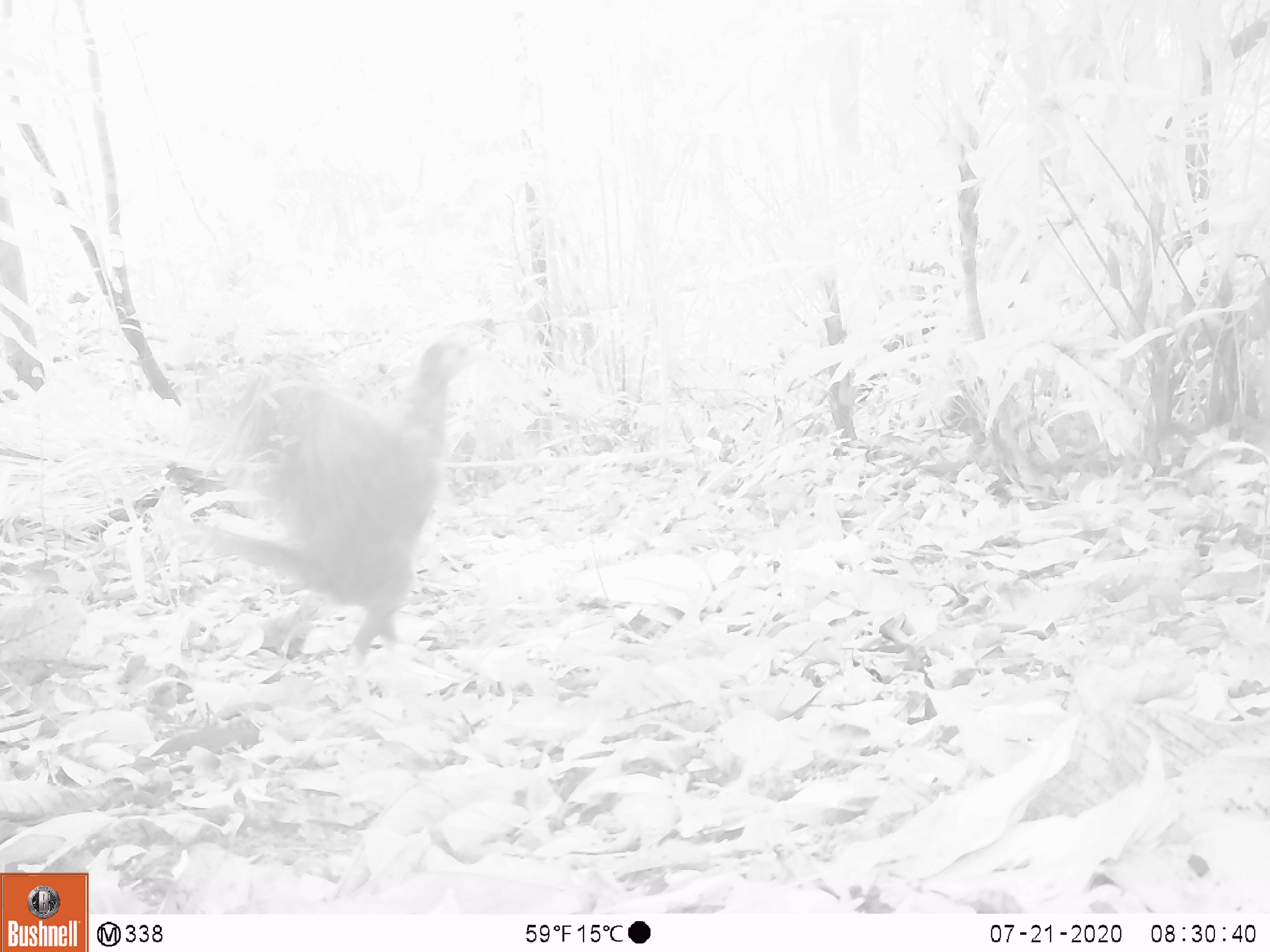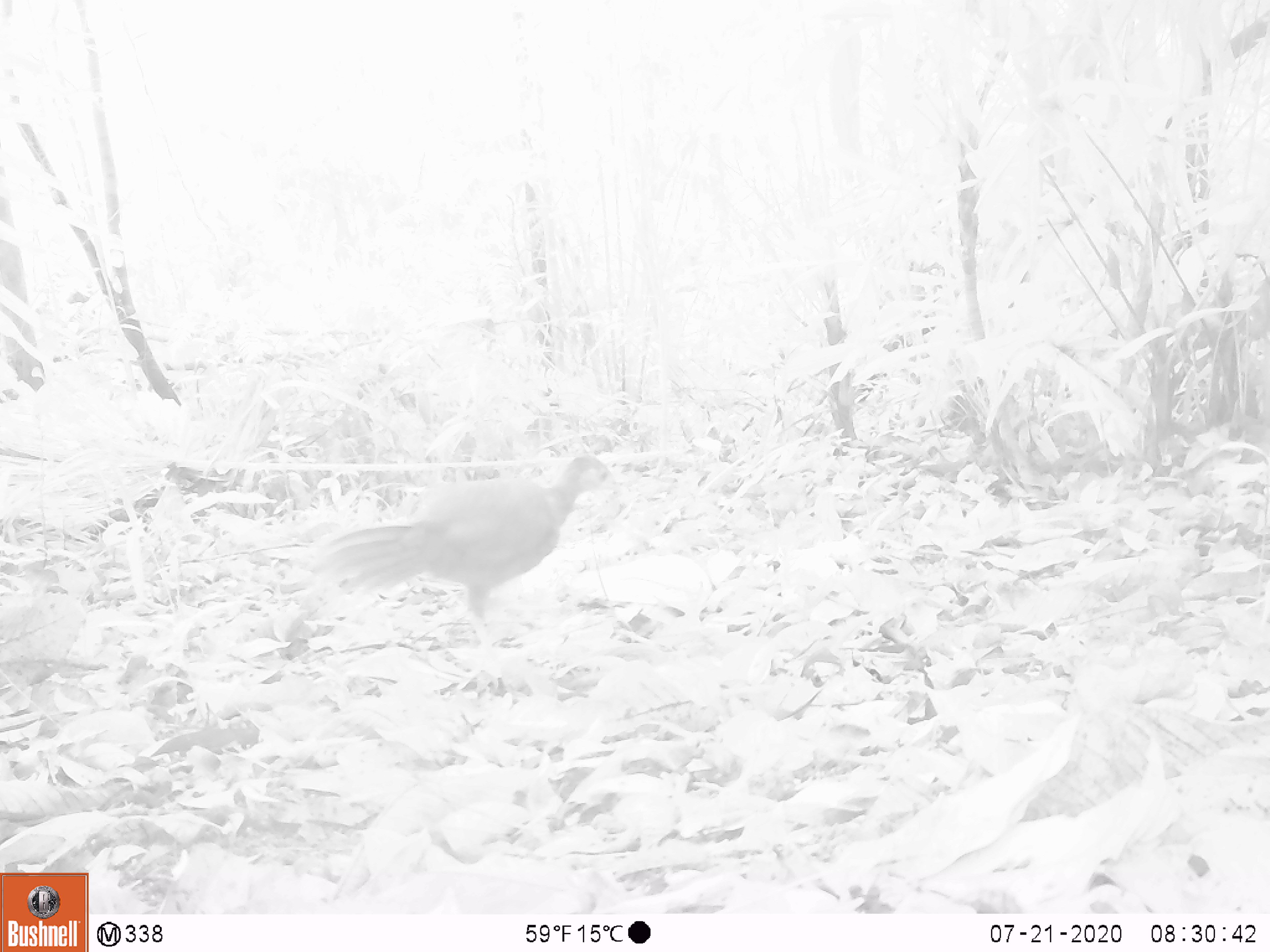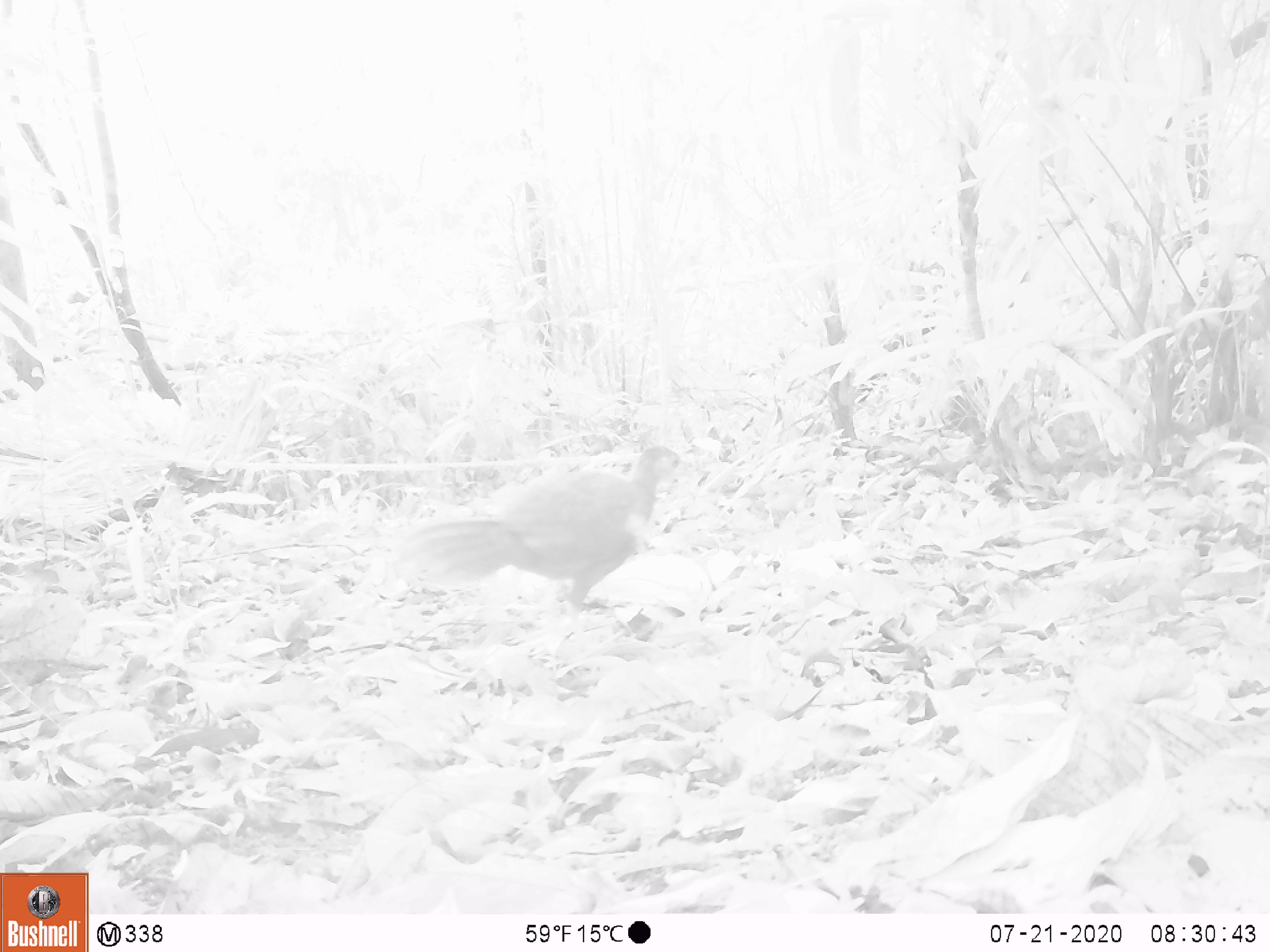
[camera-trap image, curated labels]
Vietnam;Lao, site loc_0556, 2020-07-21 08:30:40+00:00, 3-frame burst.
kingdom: Animalia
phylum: Chordata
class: Aves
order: Galliformes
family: Phasianidae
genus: Lophura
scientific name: Lophura nycthemera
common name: silver pheasant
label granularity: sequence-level